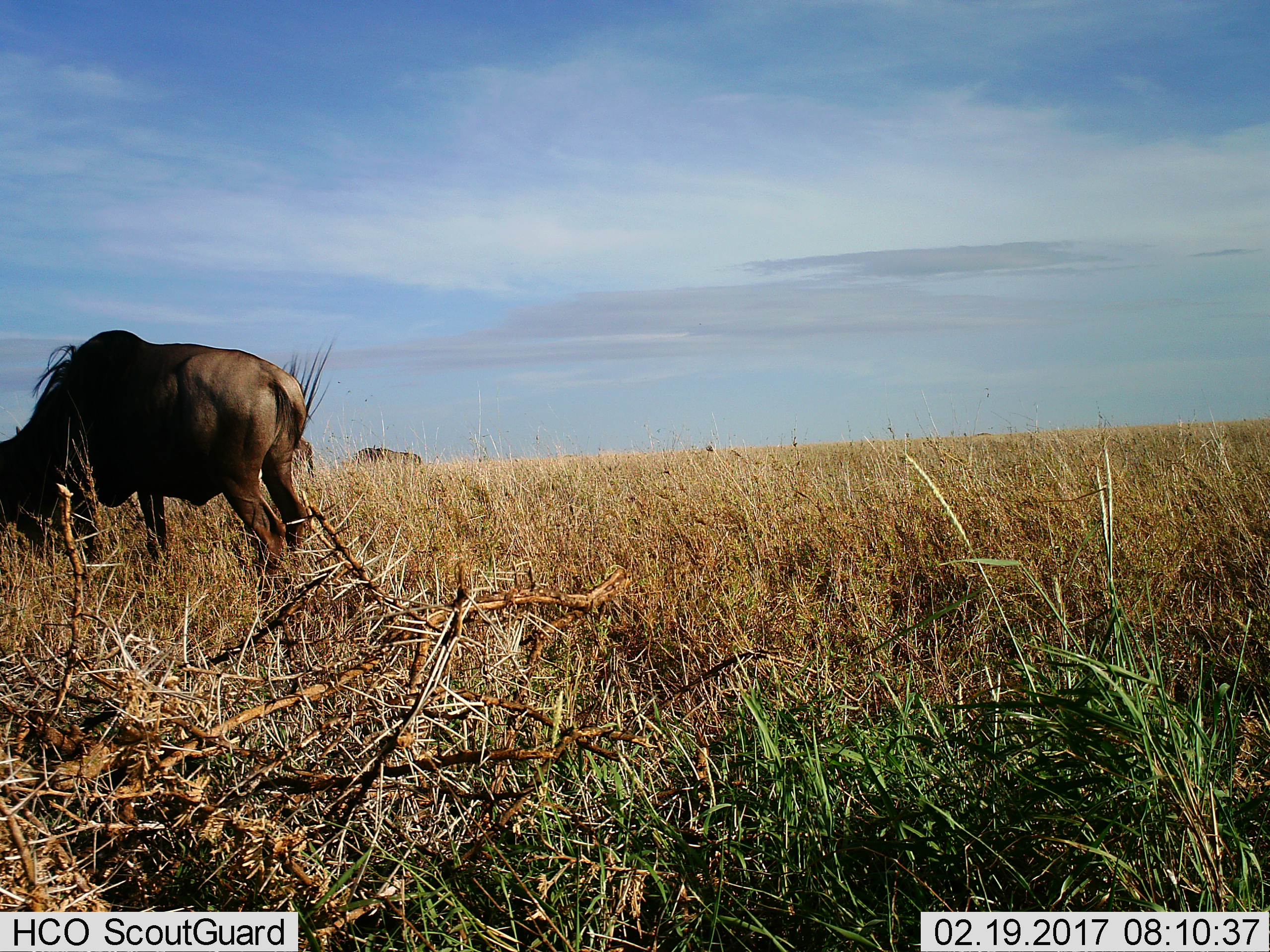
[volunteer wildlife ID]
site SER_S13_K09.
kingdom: Animalia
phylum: Chordata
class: Mammalia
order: Artiodactyla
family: Bovidae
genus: Connochaetes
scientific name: Connochaetes taurinus taurinus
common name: blue wildebeest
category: wildebeestblue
Wildebeestblue (blue wildebeest) (Connochaetes taurinus taurinus), count 3. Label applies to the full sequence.